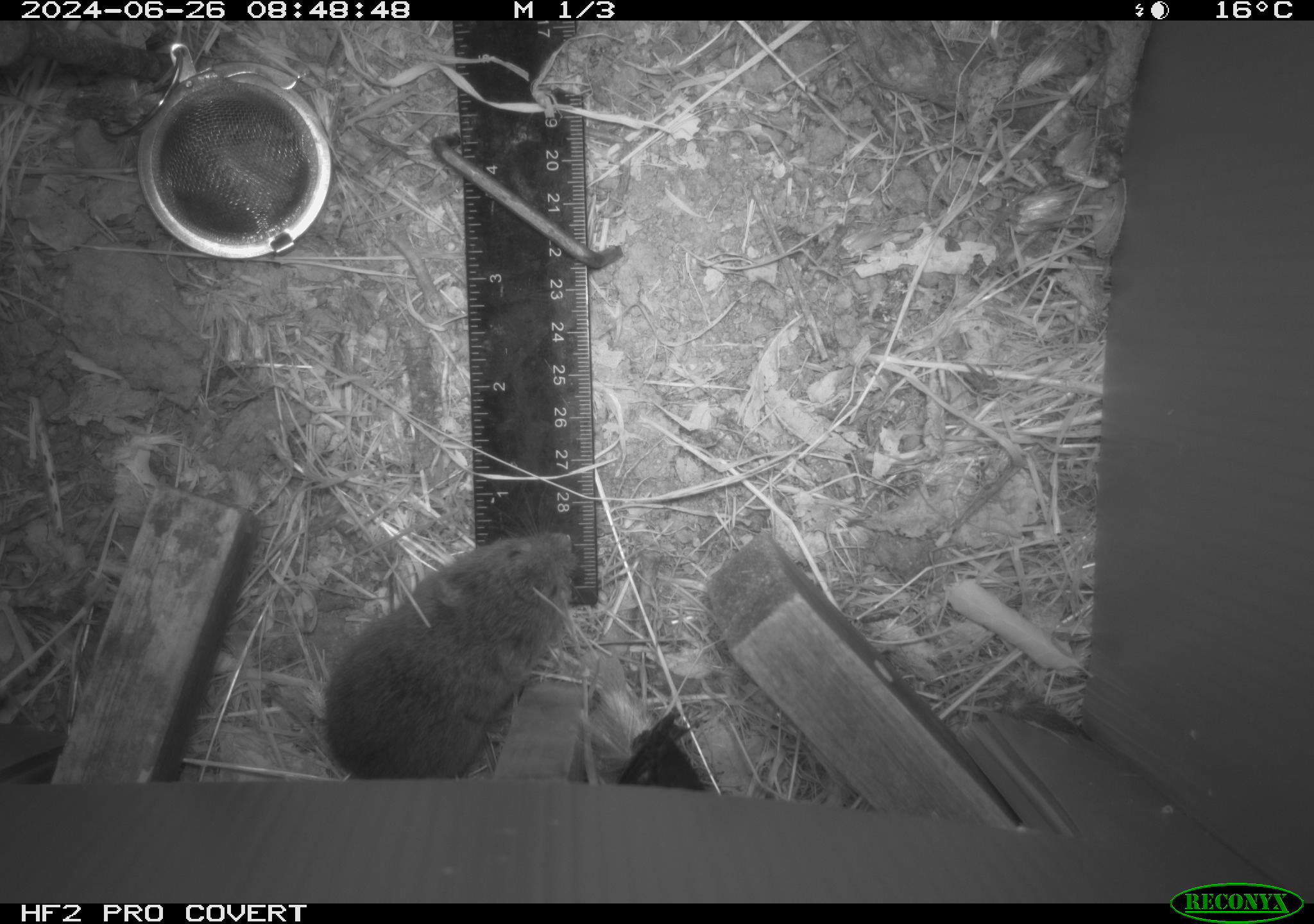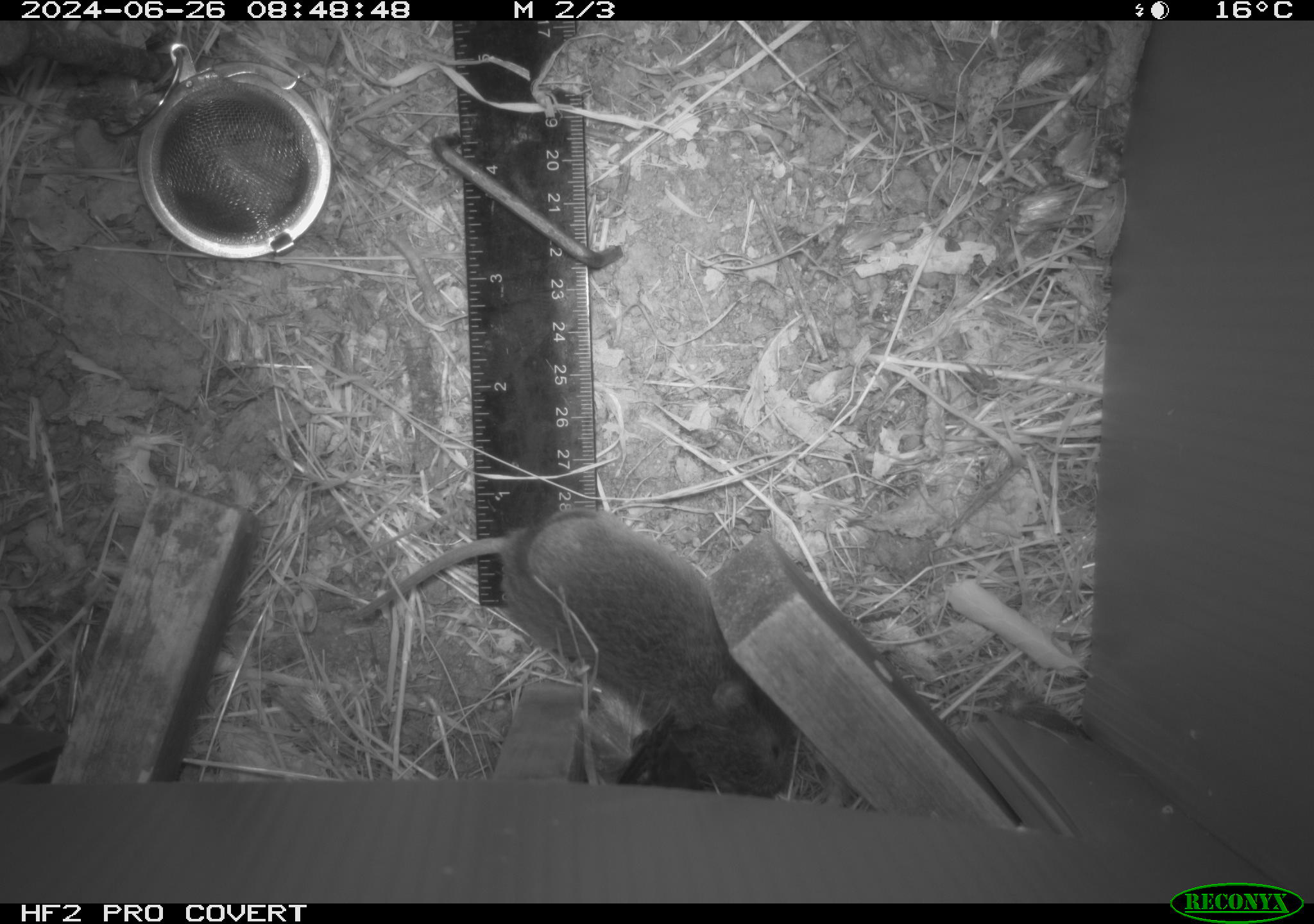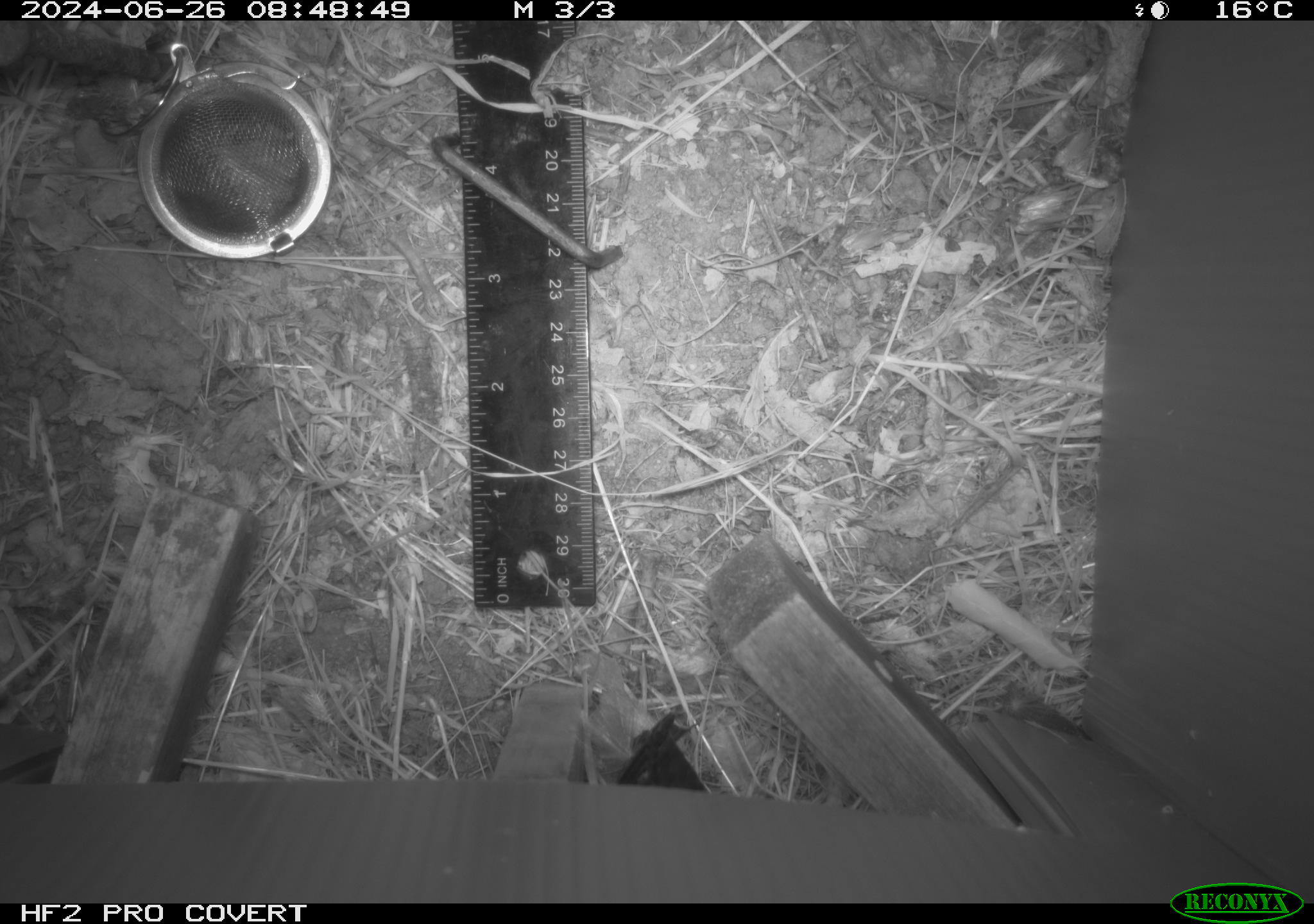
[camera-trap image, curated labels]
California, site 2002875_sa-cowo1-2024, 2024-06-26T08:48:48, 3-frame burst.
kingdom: Animalia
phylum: Chordata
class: Mammalia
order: Rodentia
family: Cricetidae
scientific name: Arvicolinae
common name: voles, lemmings, and muskrats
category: arvicolinae subfamily